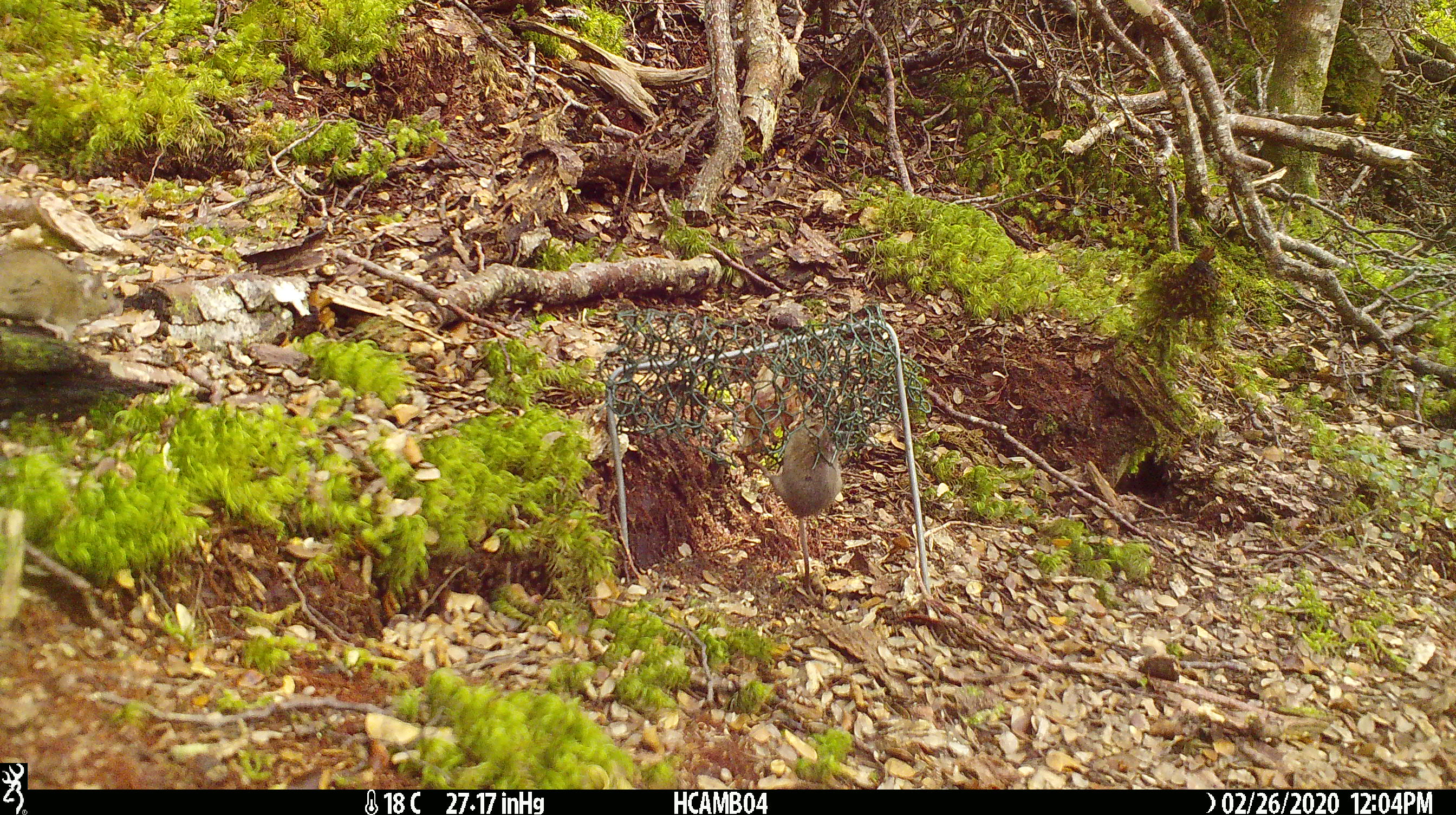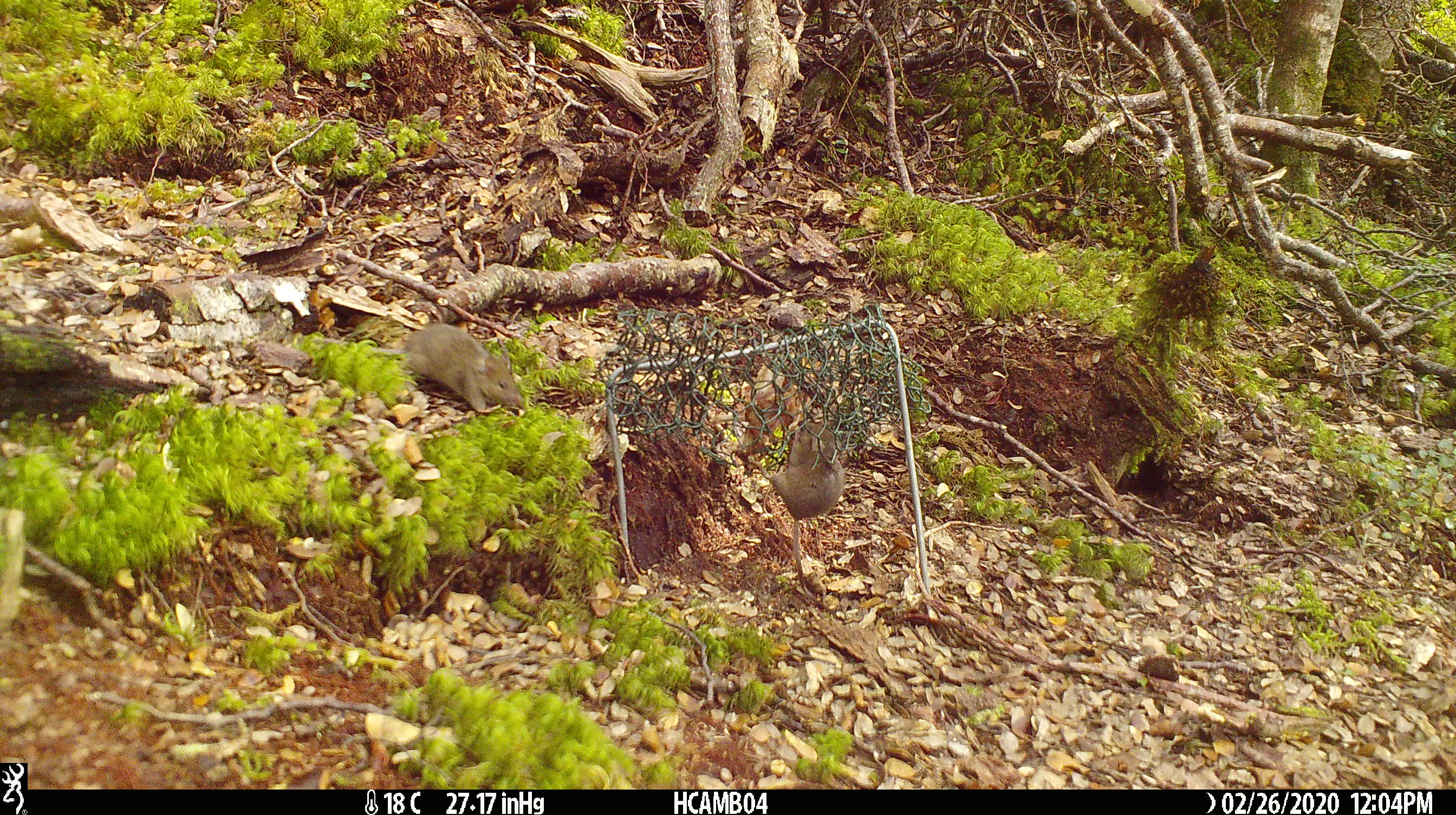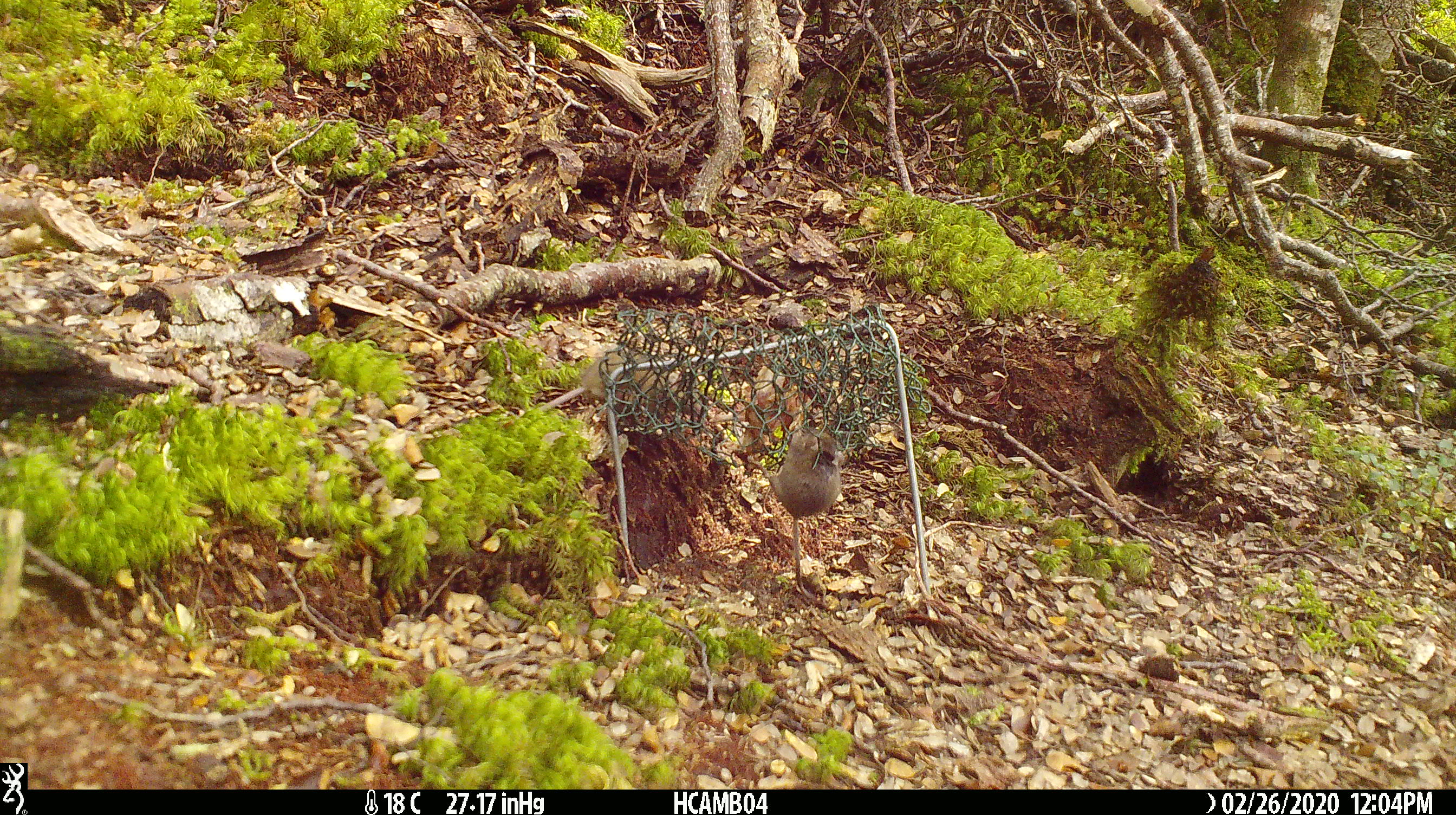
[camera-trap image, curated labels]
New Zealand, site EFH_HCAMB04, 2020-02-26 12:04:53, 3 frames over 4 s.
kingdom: Animalia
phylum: Chordata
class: Mammalia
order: Rodentia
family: Muridae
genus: Mus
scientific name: Mus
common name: mouse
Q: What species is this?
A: Mouse (Mus).